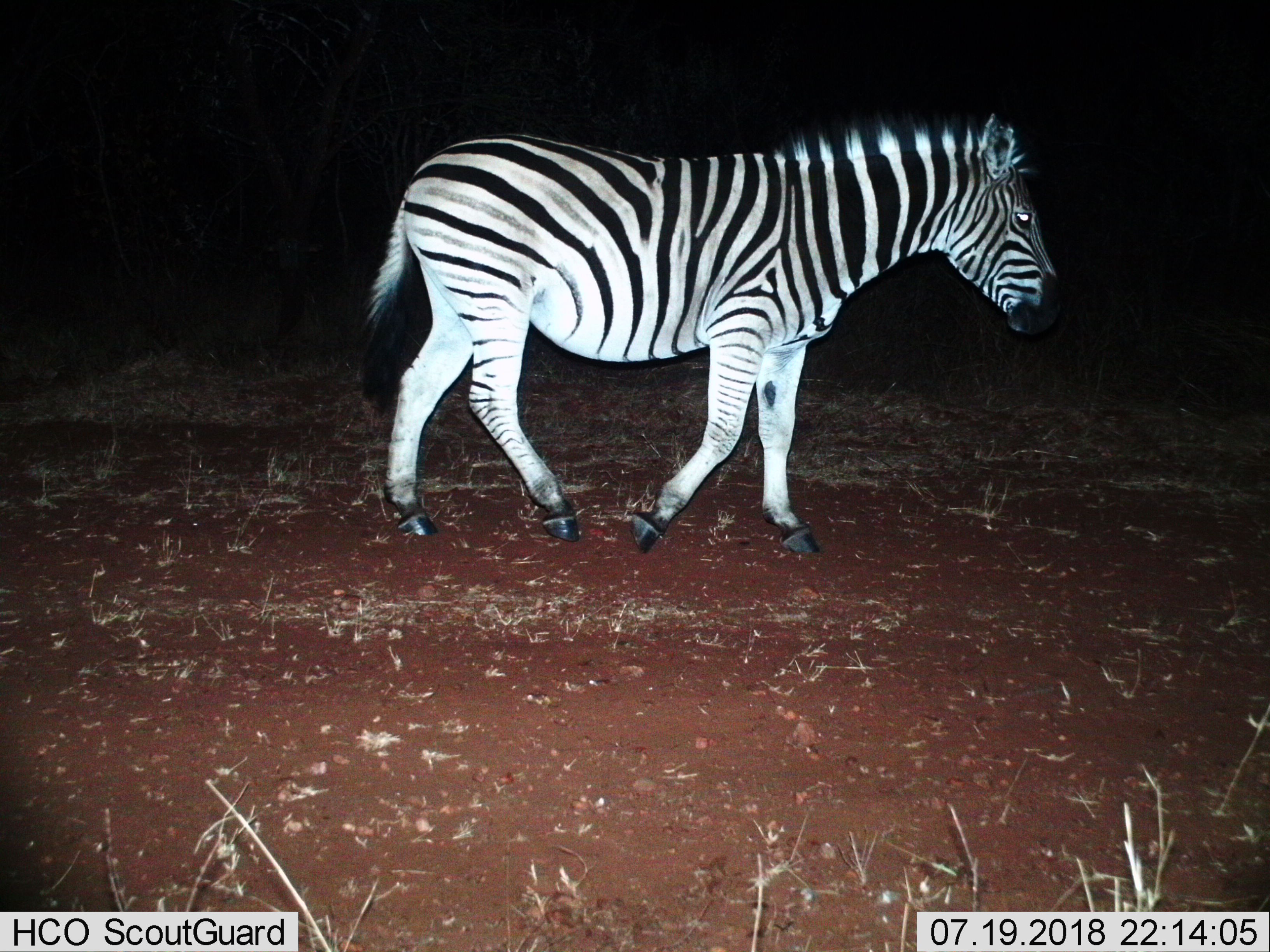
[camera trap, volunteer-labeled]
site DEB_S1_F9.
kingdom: Animalia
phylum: Chordata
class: Mammalia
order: Perissodactyla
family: Equidae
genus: Equus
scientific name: Equus quagga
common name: plains zebra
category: zebraplains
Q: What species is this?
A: Zebraplains (plains zebra) (Equus quagga).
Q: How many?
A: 1.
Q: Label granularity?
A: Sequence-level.